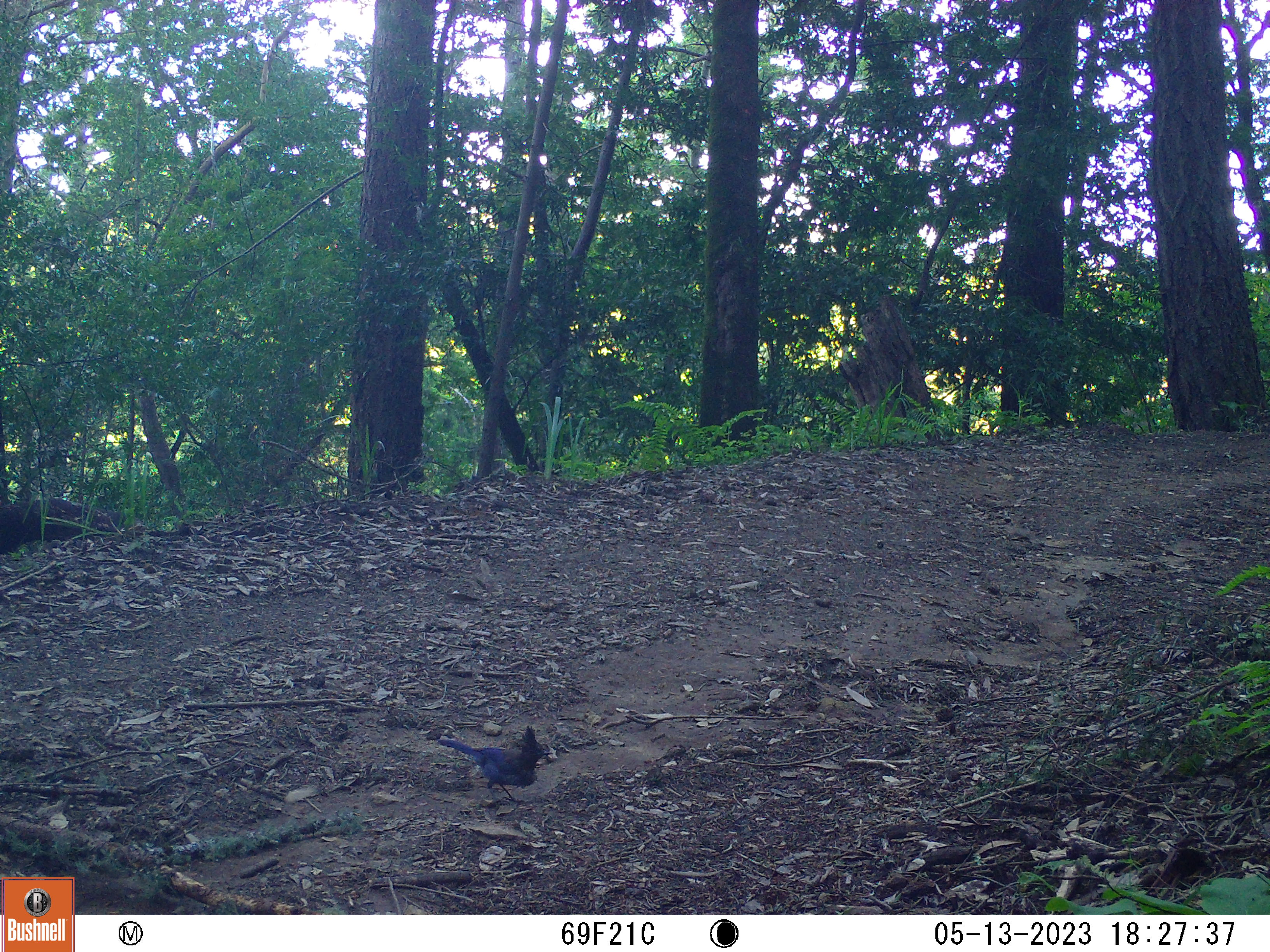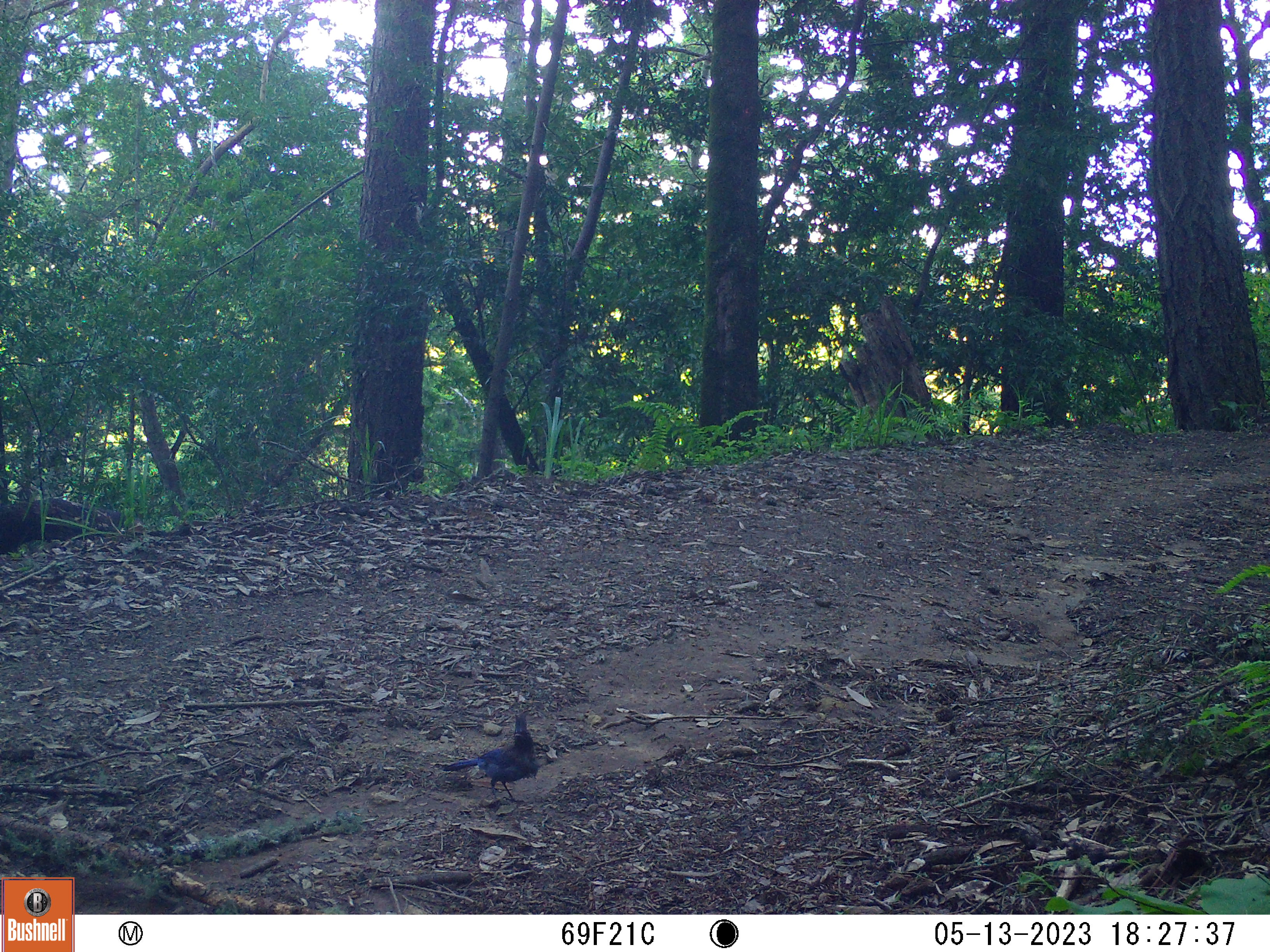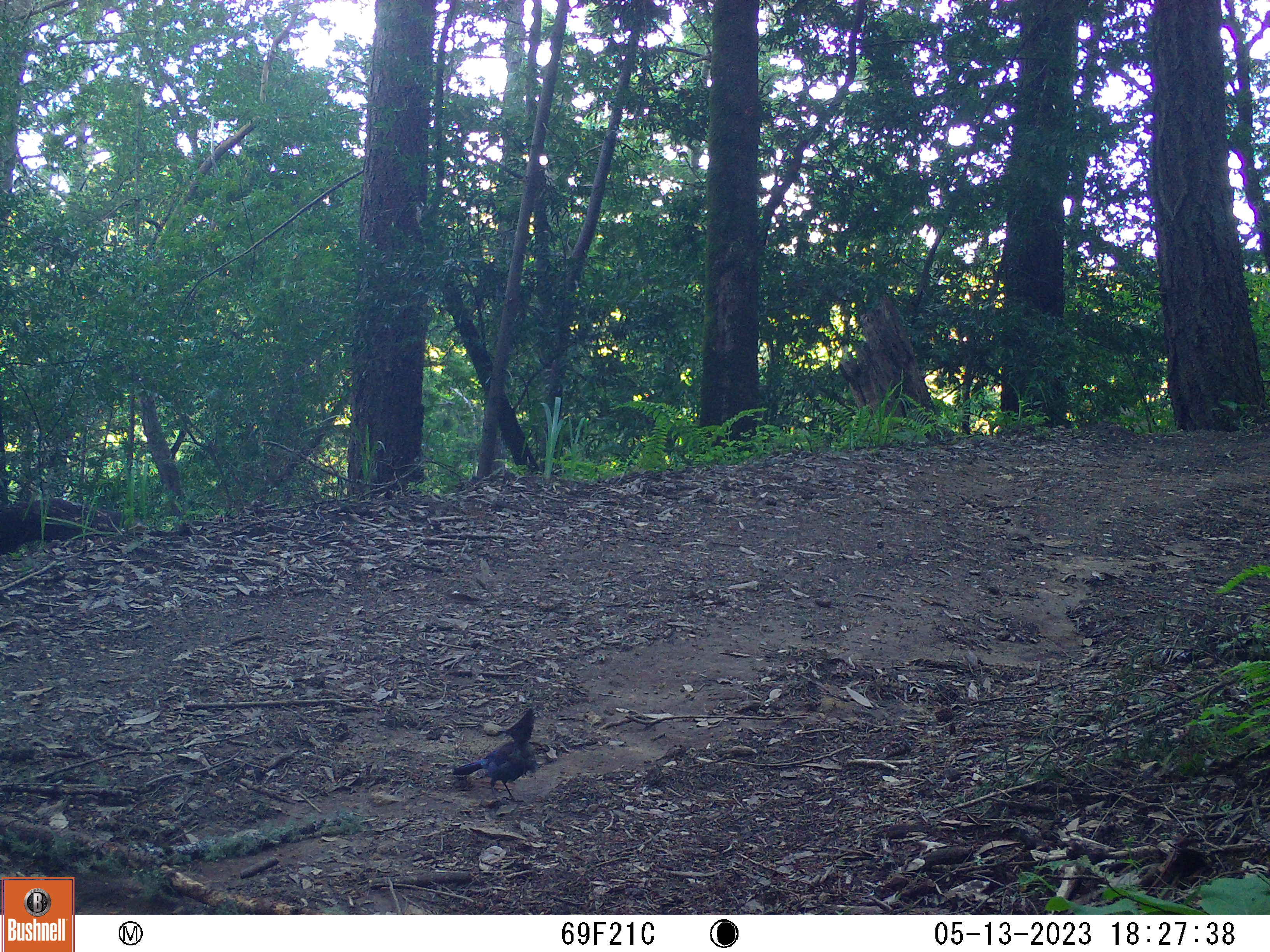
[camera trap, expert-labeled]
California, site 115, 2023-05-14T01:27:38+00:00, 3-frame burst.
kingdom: Animalia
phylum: Chordata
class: Aves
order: Passeriformes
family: Corvidae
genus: Cyanocitta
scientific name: Cyanocitta stelleri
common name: steller's jay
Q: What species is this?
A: Steller's jay (Cyanocitta stelleri).